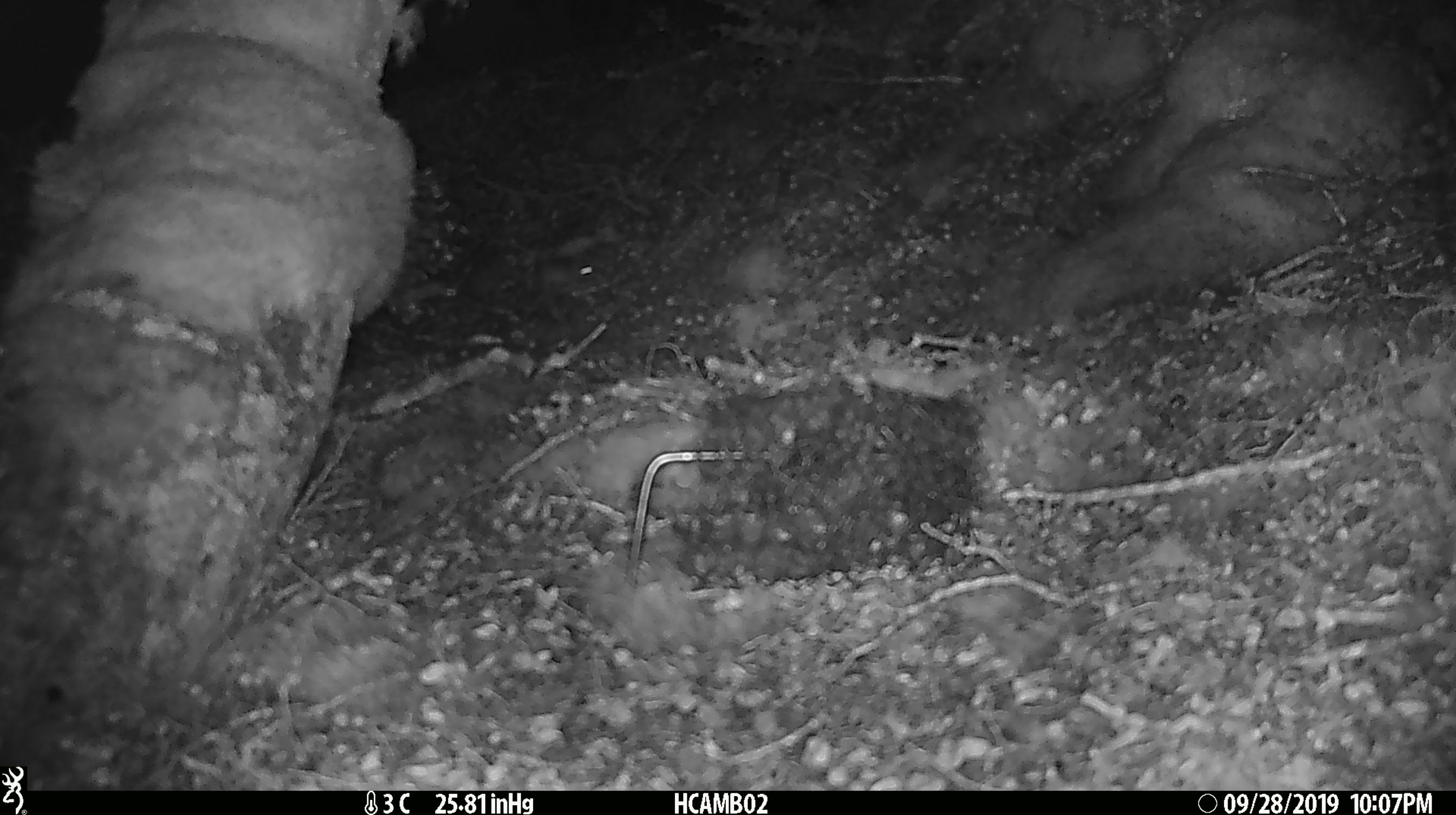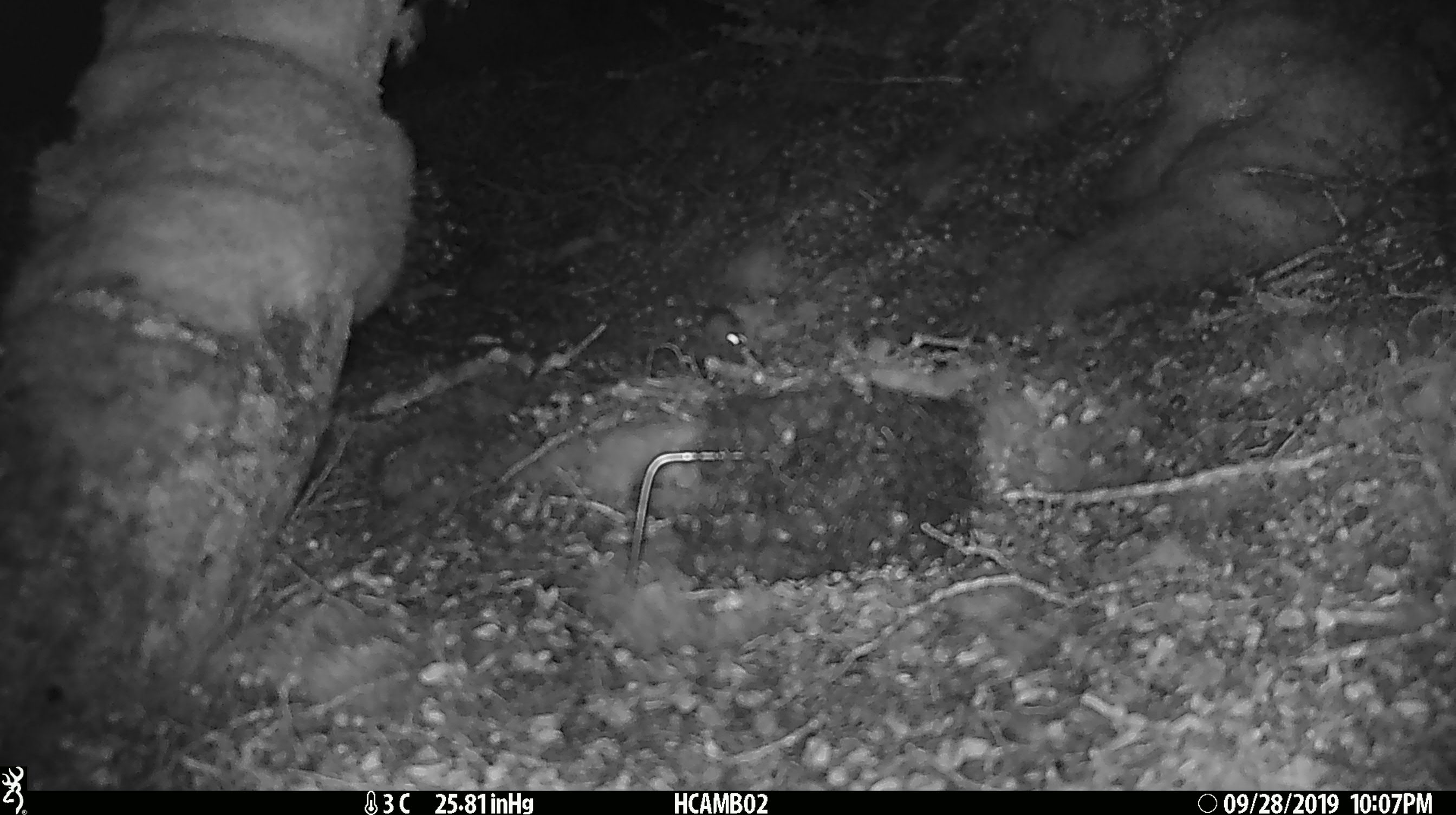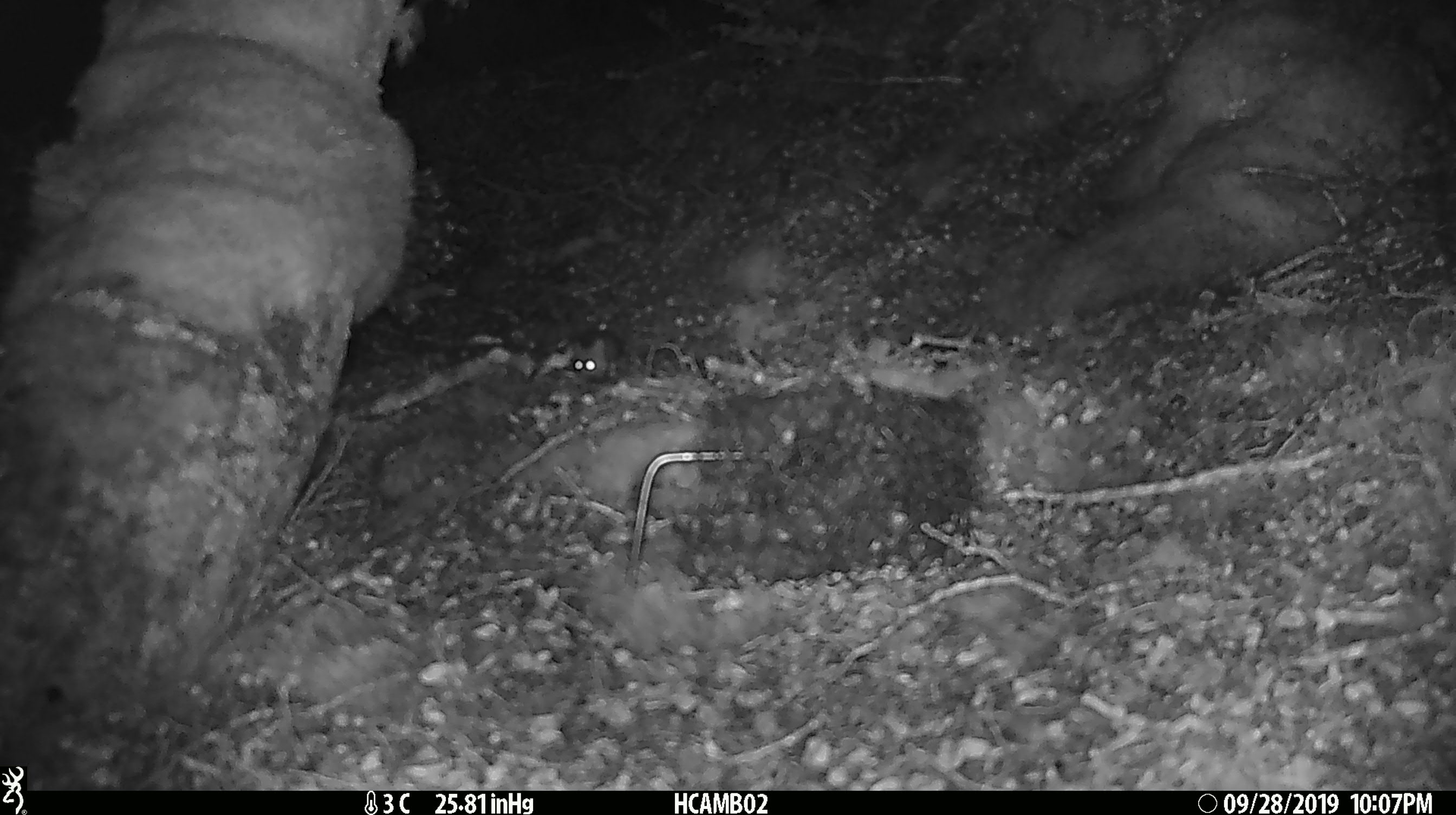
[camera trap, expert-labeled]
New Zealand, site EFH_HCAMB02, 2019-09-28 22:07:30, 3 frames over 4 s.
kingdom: Animalia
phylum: Chordata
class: Mammalia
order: Rodentia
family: Muridae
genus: Mus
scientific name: Mus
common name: mouse